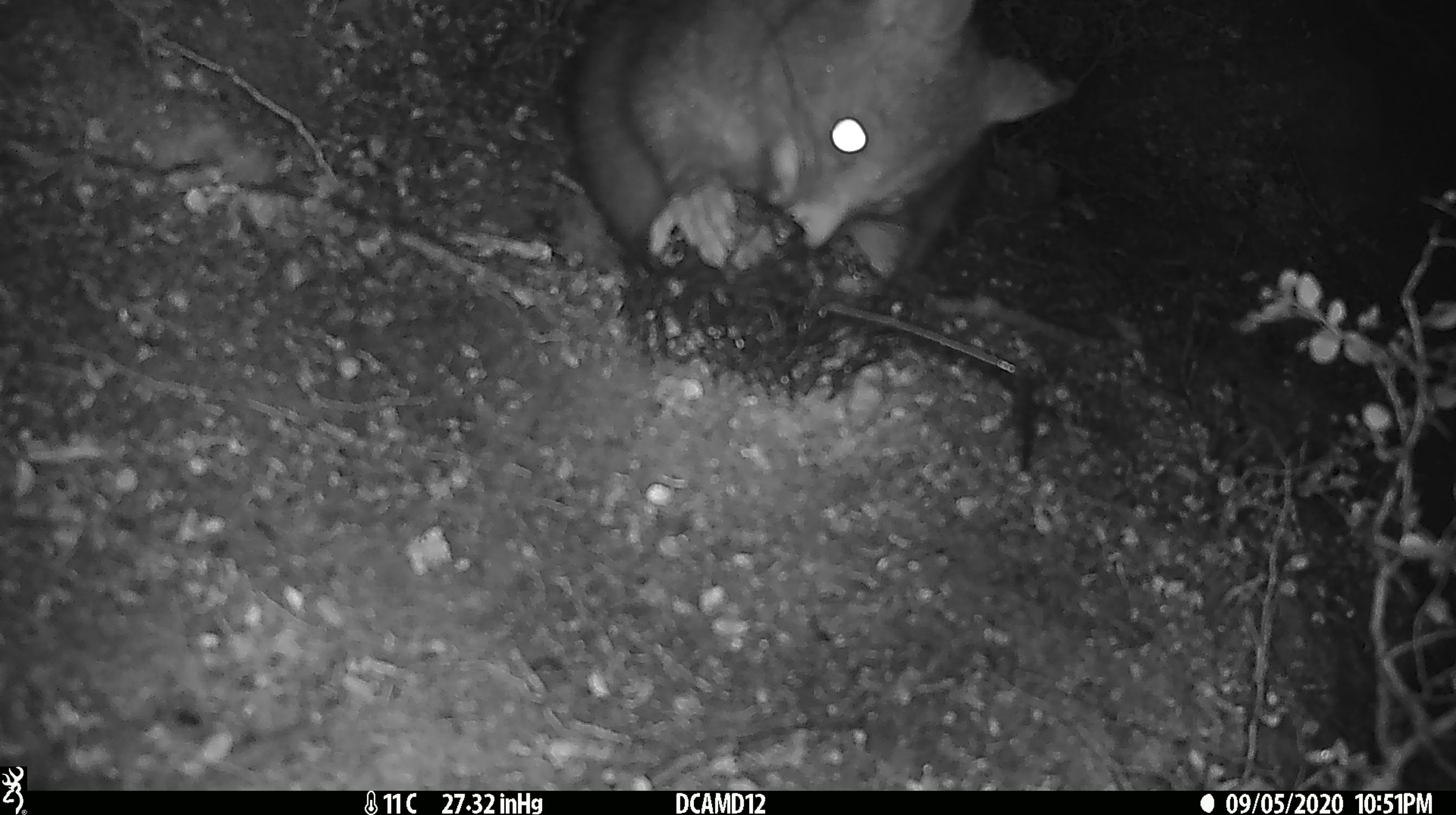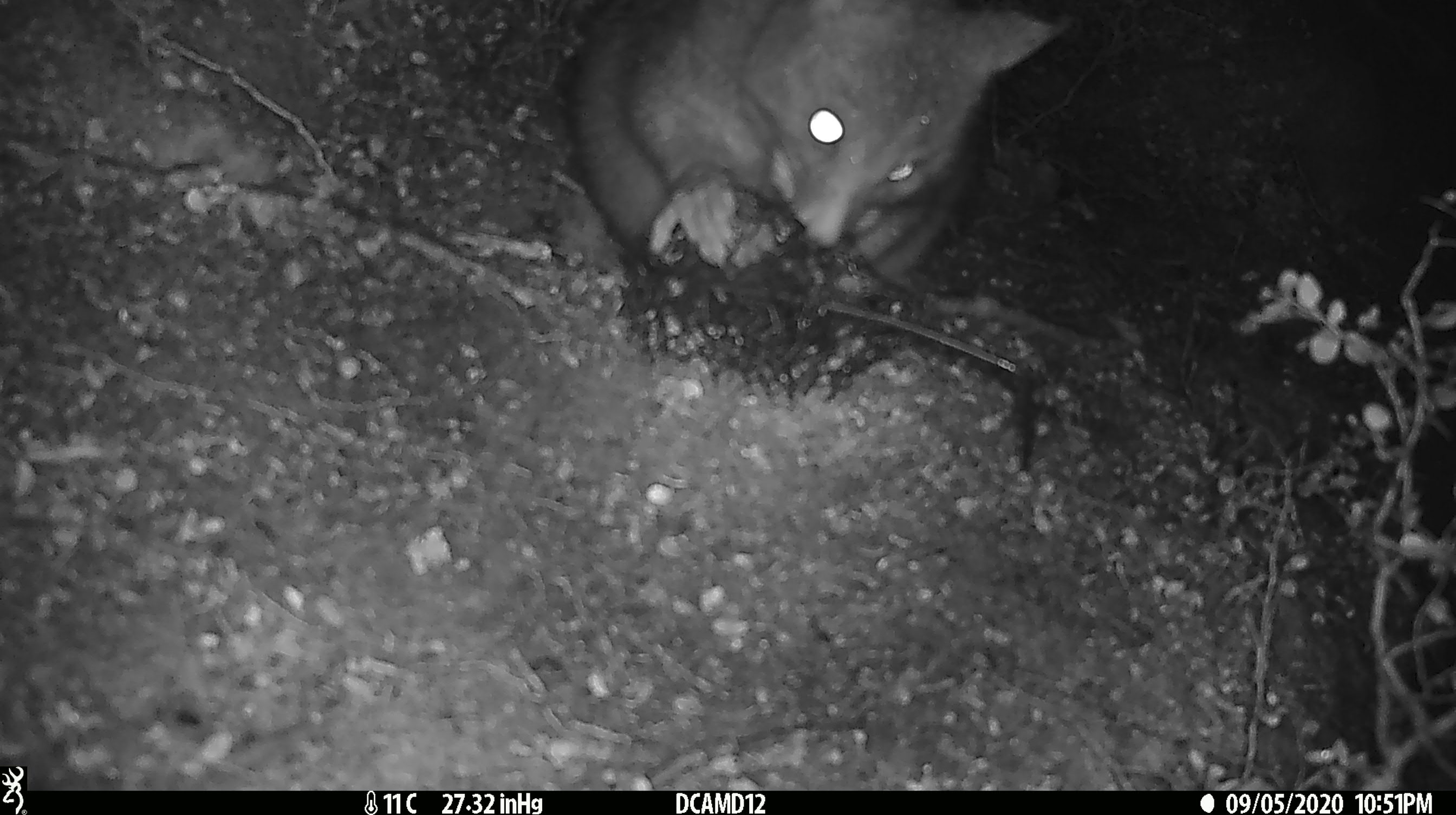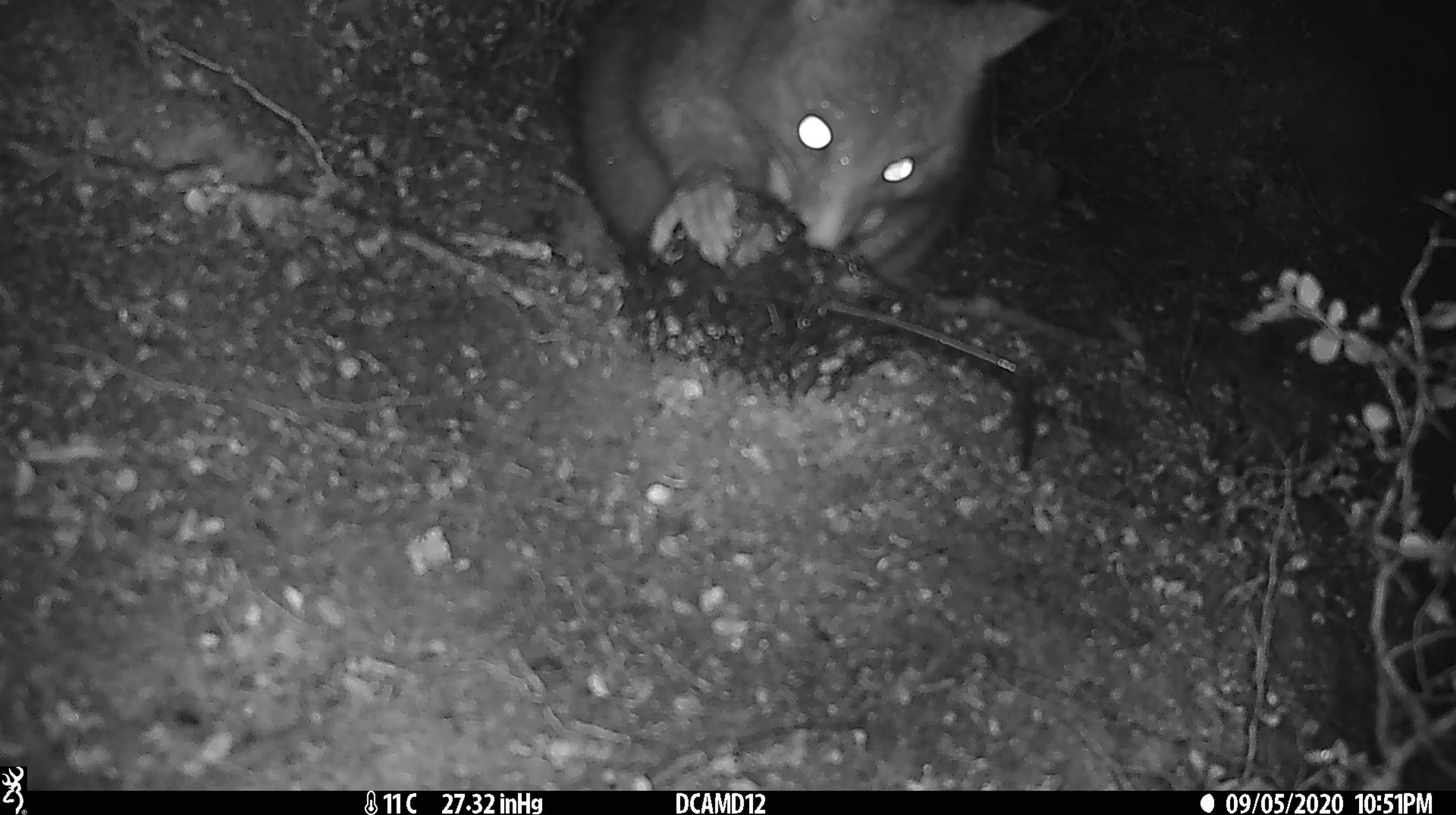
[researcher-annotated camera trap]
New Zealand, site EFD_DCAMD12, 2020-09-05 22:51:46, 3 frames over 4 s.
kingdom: Animalia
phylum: Chordata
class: Mammalia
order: Diprotodontia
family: Phalangeridae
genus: Trichosurus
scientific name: Trichosurus vulpecula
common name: common brushtail possum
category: possum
Possum (common brushtail possum) (Trichosurus vulpecula).